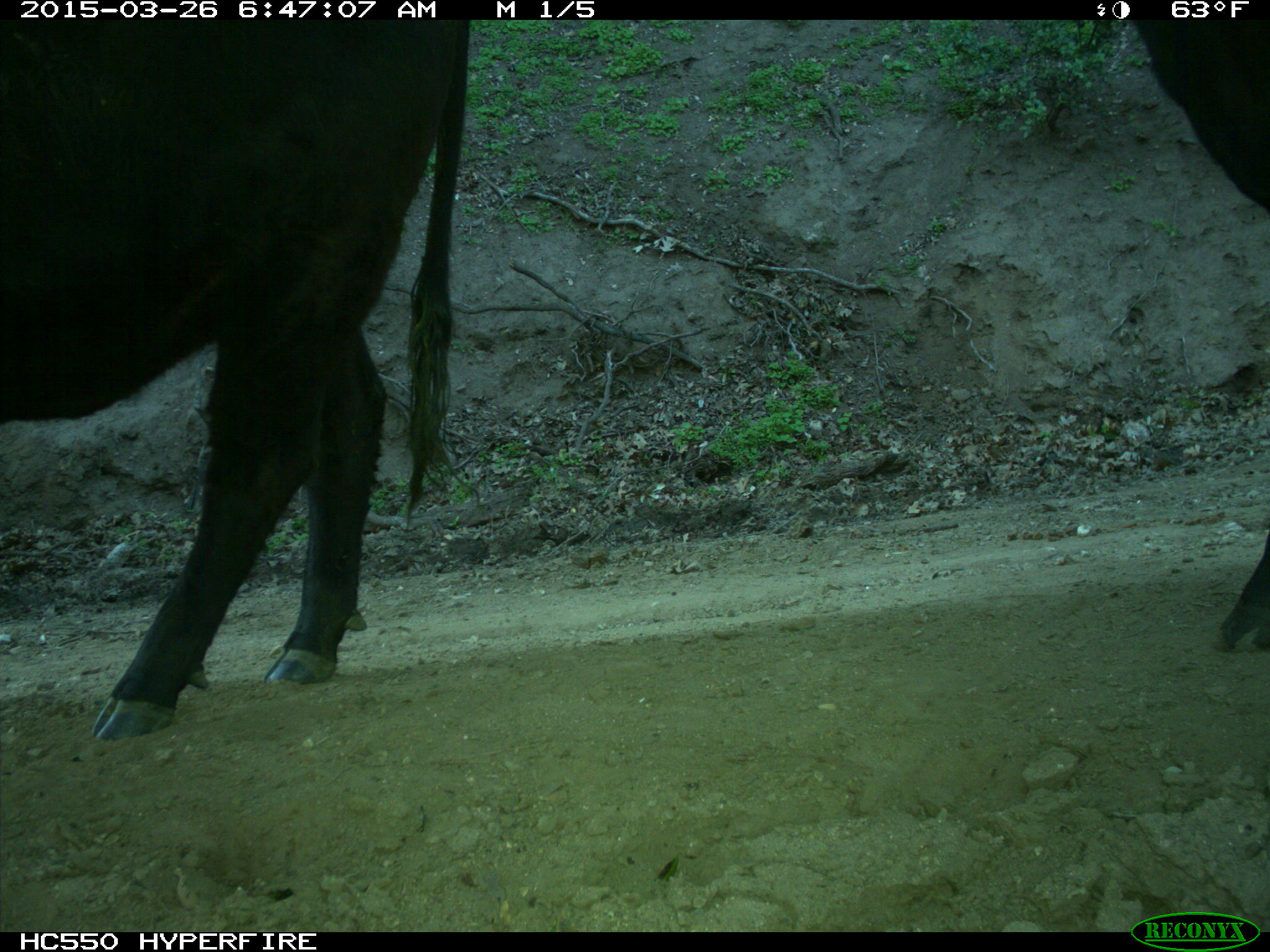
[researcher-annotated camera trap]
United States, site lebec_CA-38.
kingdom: Animalia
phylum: Chordata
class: Mammalia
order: Artiodactyla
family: Bovidae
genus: Bos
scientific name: Bos taurus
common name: domestic cow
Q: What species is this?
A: Bos taurus (domestic cow).